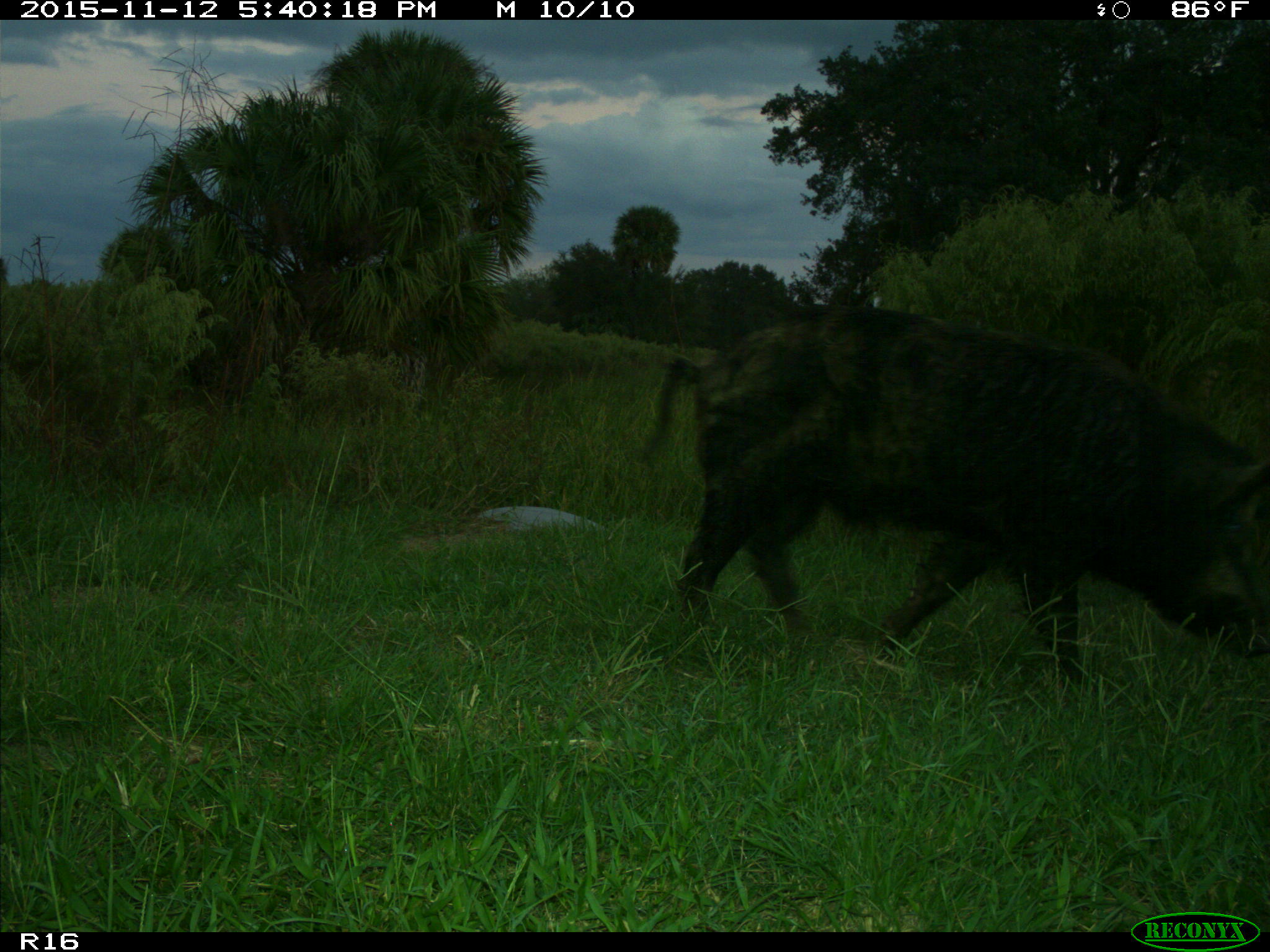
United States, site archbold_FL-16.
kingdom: Animalia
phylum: Chordata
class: Mammalia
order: Artiodactyla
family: Suidae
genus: Sus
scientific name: Sus scrofa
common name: wild boar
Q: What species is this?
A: Sus scrofa (wild boar).